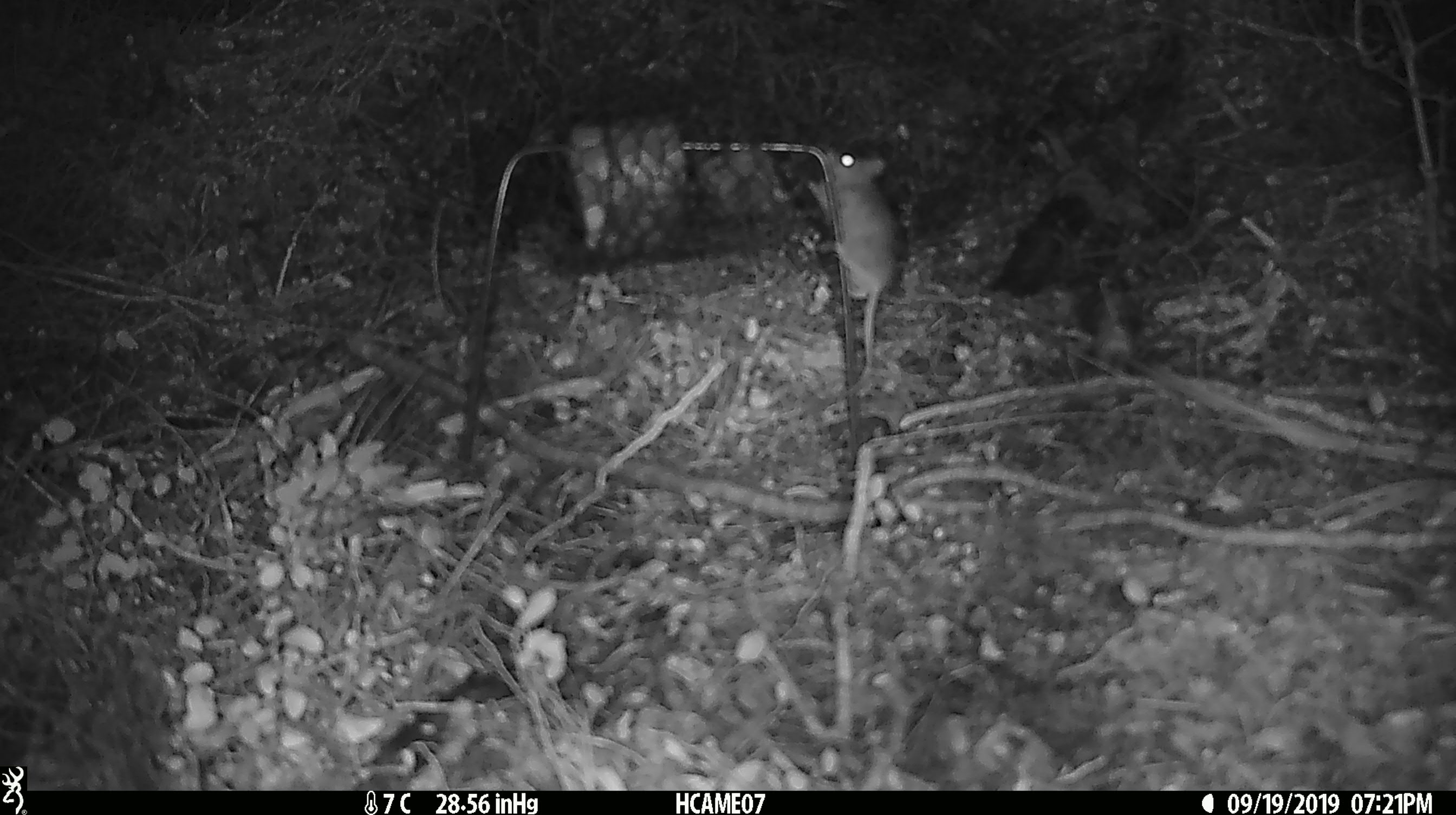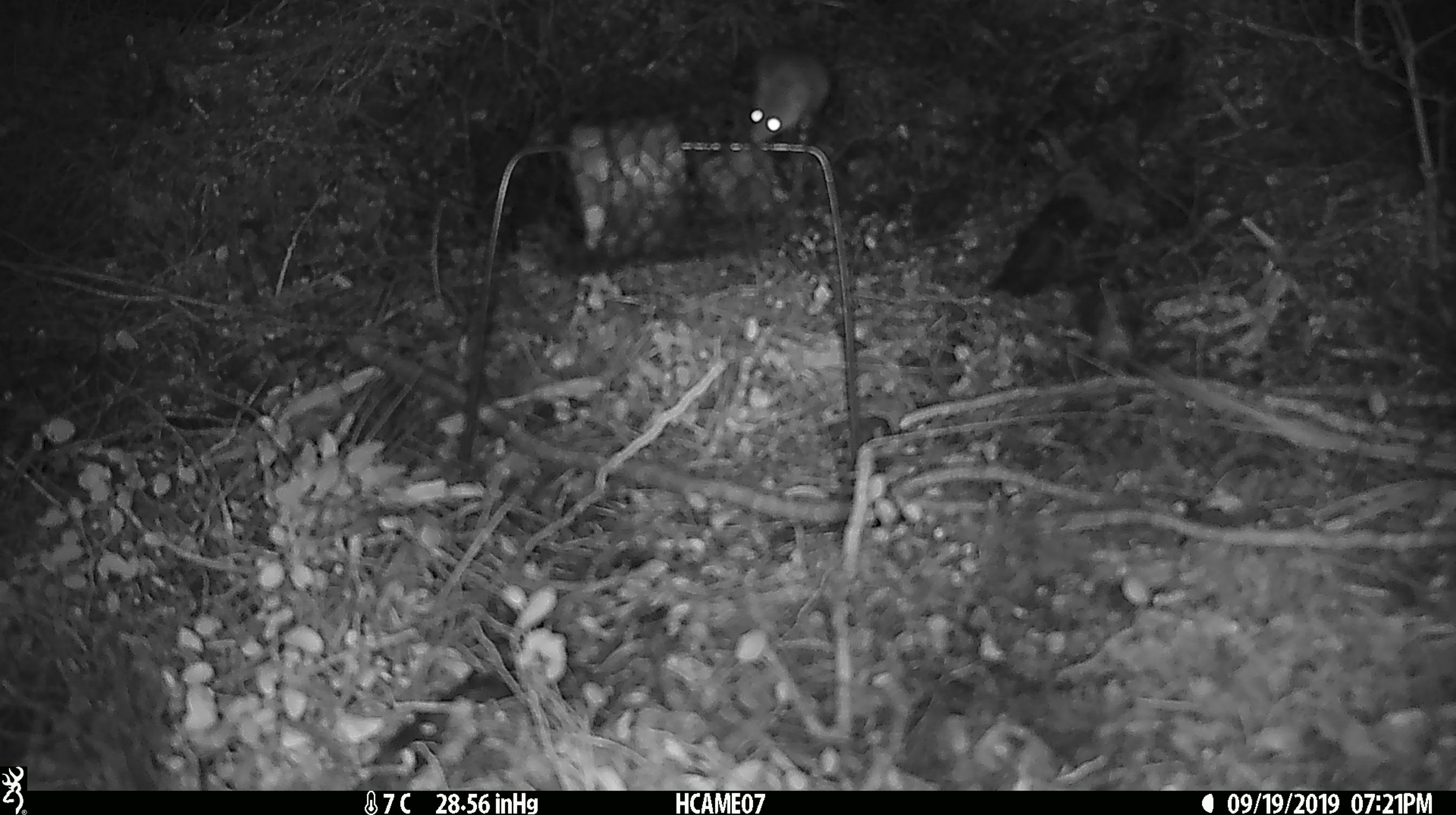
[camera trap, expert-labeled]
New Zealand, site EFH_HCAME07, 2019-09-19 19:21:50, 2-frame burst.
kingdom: Animalia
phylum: Chordata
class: Mammalia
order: Rodentia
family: Muridae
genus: Mus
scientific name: Mus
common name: mouse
Mouse (Mus).